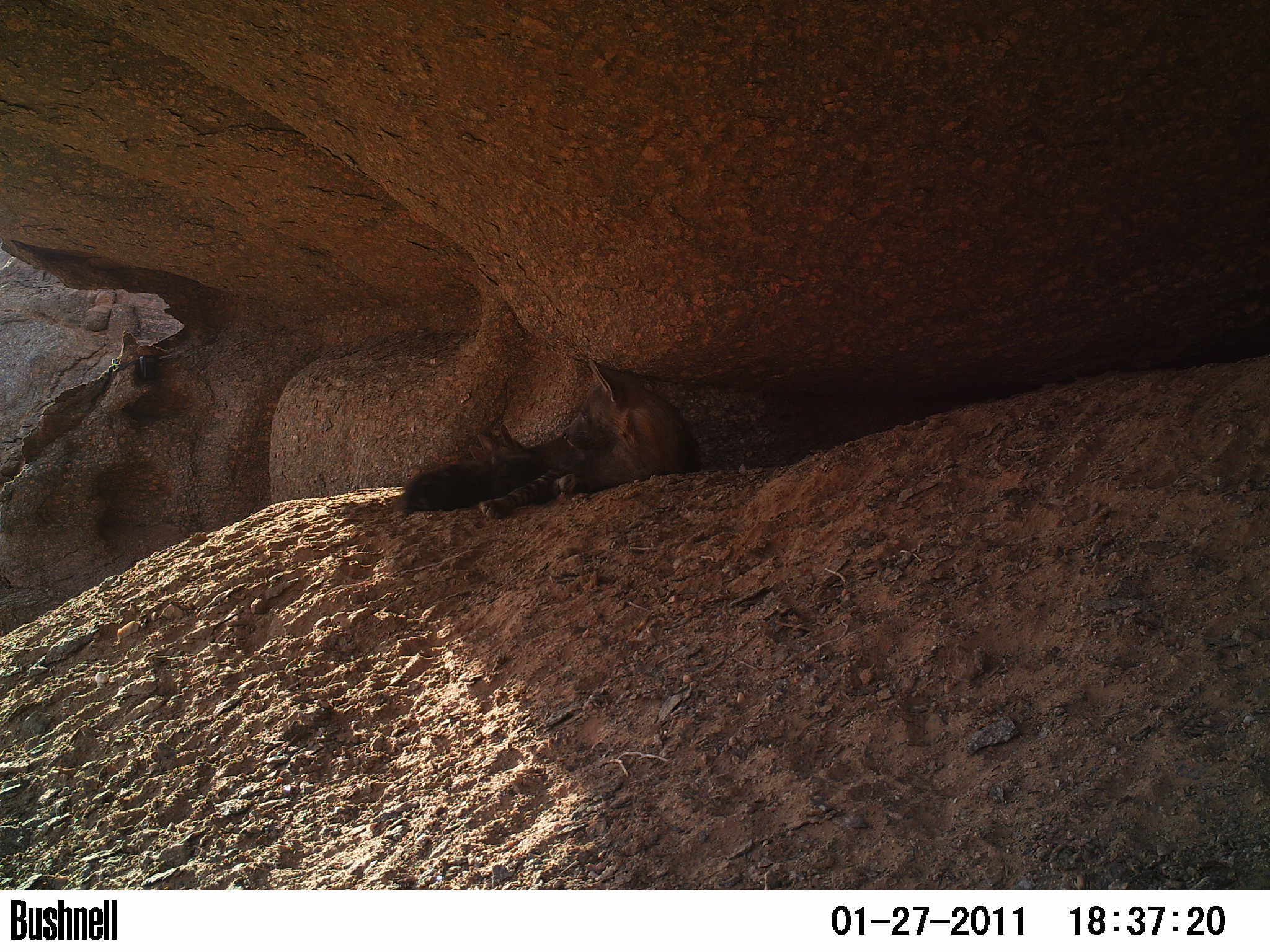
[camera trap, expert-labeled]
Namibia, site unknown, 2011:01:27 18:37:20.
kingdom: Animalia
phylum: Chordata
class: Mammalia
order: Carnivora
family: Hyaenidae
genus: Parahyaena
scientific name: Parahyaena brunnea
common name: brown hyena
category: hyaena brunnea